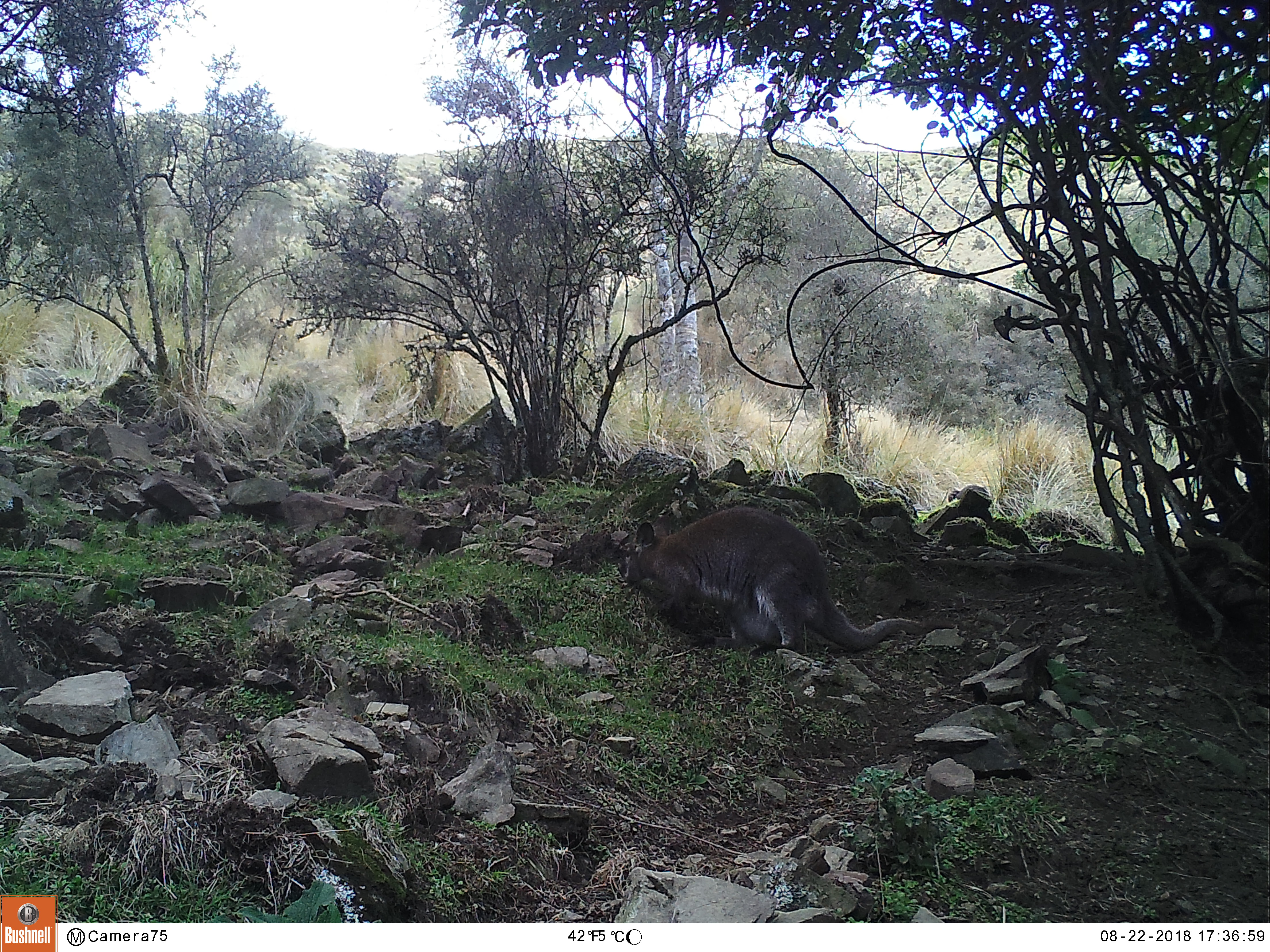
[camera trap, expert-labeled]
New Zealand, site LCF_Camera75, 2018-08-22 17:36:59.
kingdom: Animalia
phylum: Chordata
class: Mammalia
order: Diprotodontia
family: Macropodidae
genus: Notamacropus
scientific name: Notamacropus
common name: wallaby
Wallaby (Notamacropus).